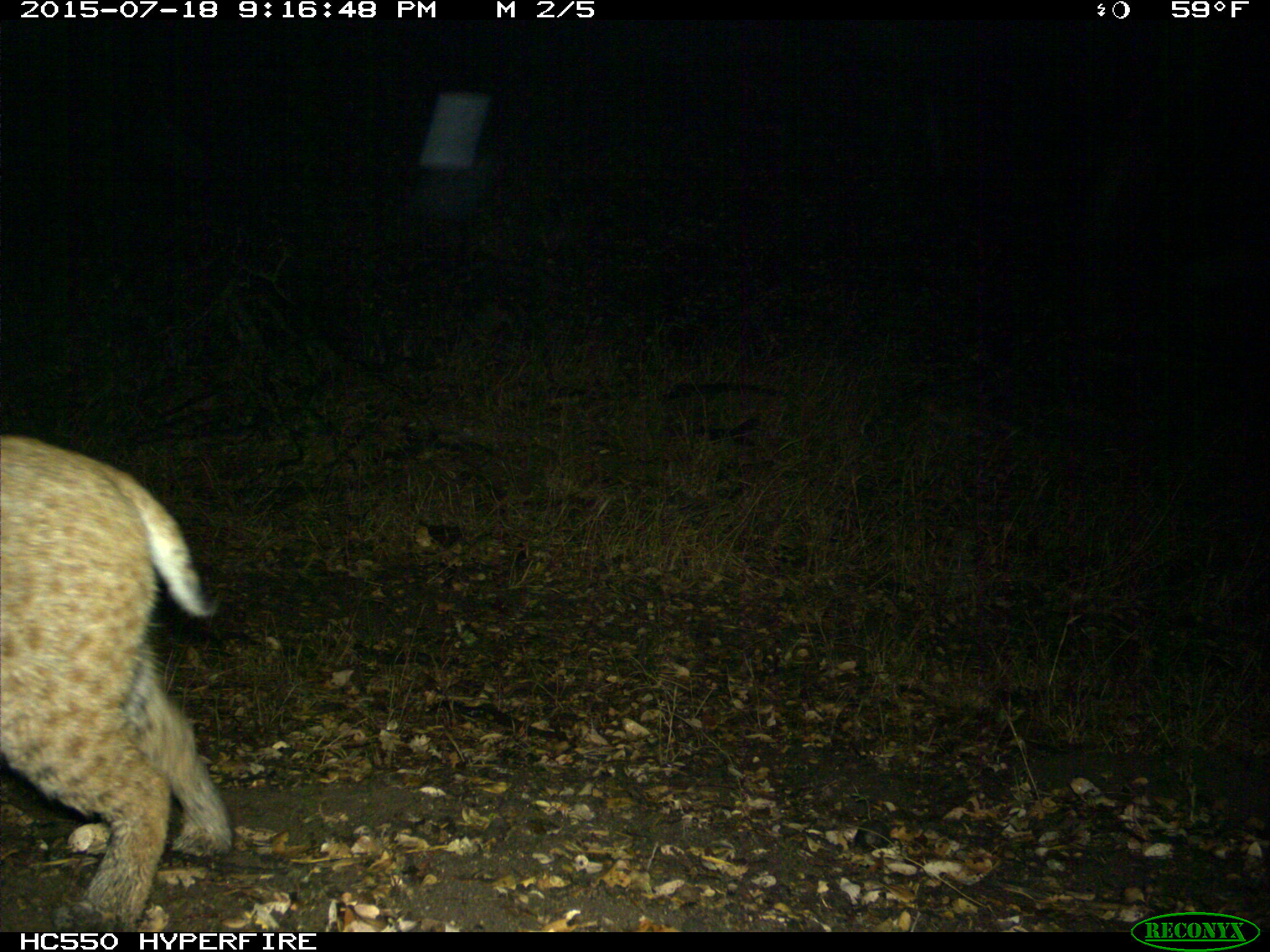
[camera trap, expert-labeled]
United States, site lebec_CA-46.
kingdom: Animalia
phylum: Chordata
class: Mammalia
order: Carnivora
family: Felidae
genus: Lynx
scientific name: Lynx rufus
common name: bobcat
Lynx rufus (bobcat).